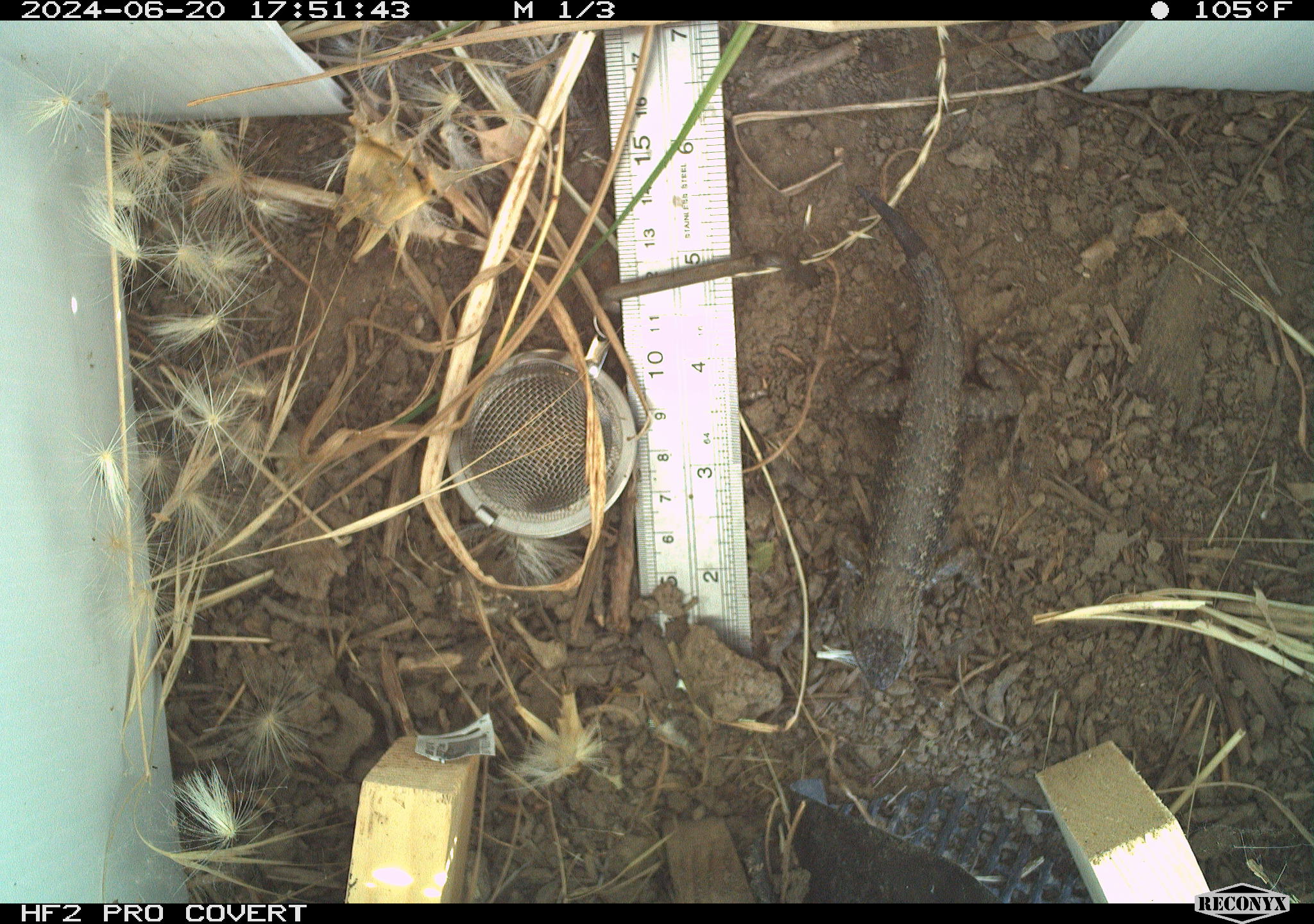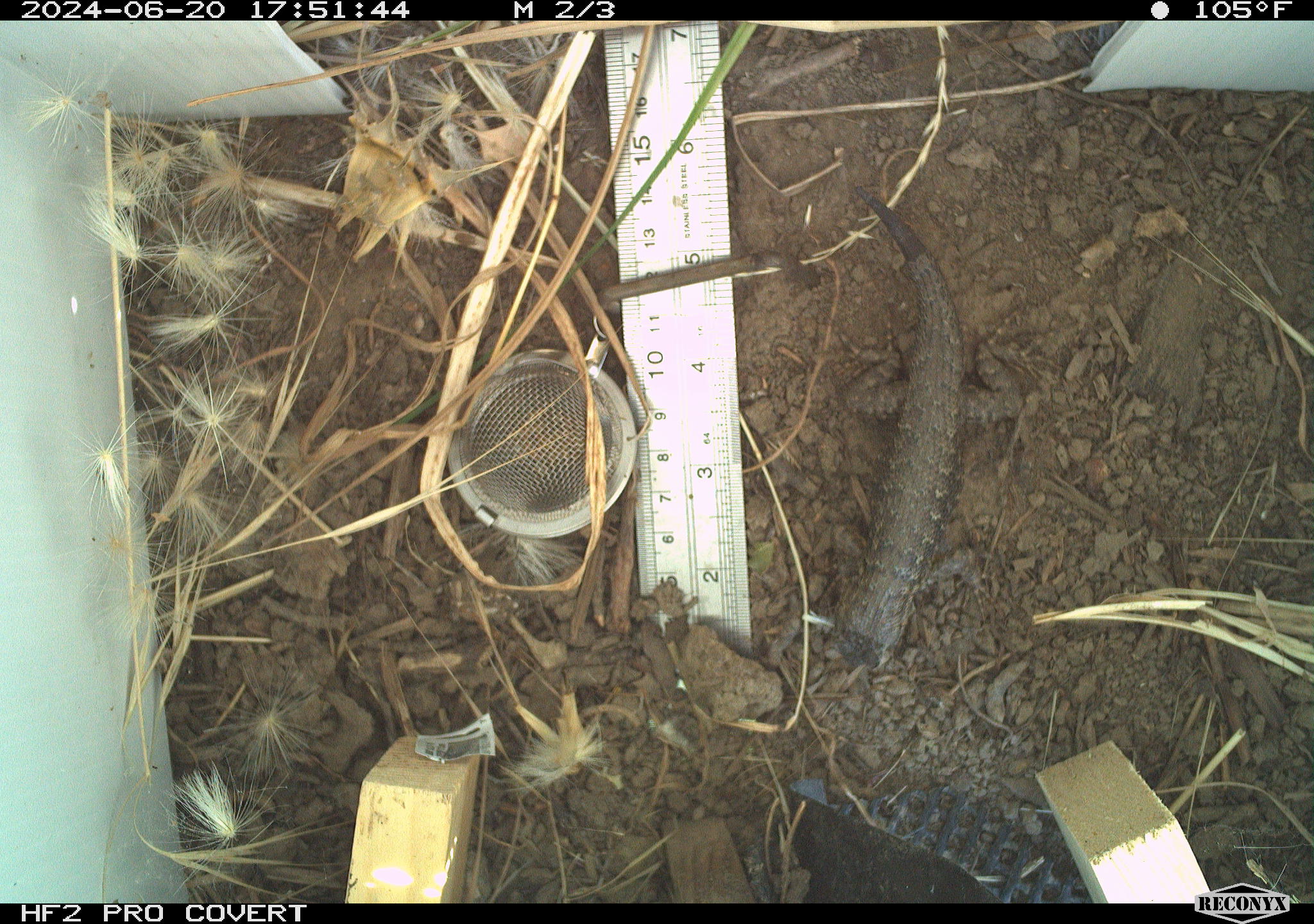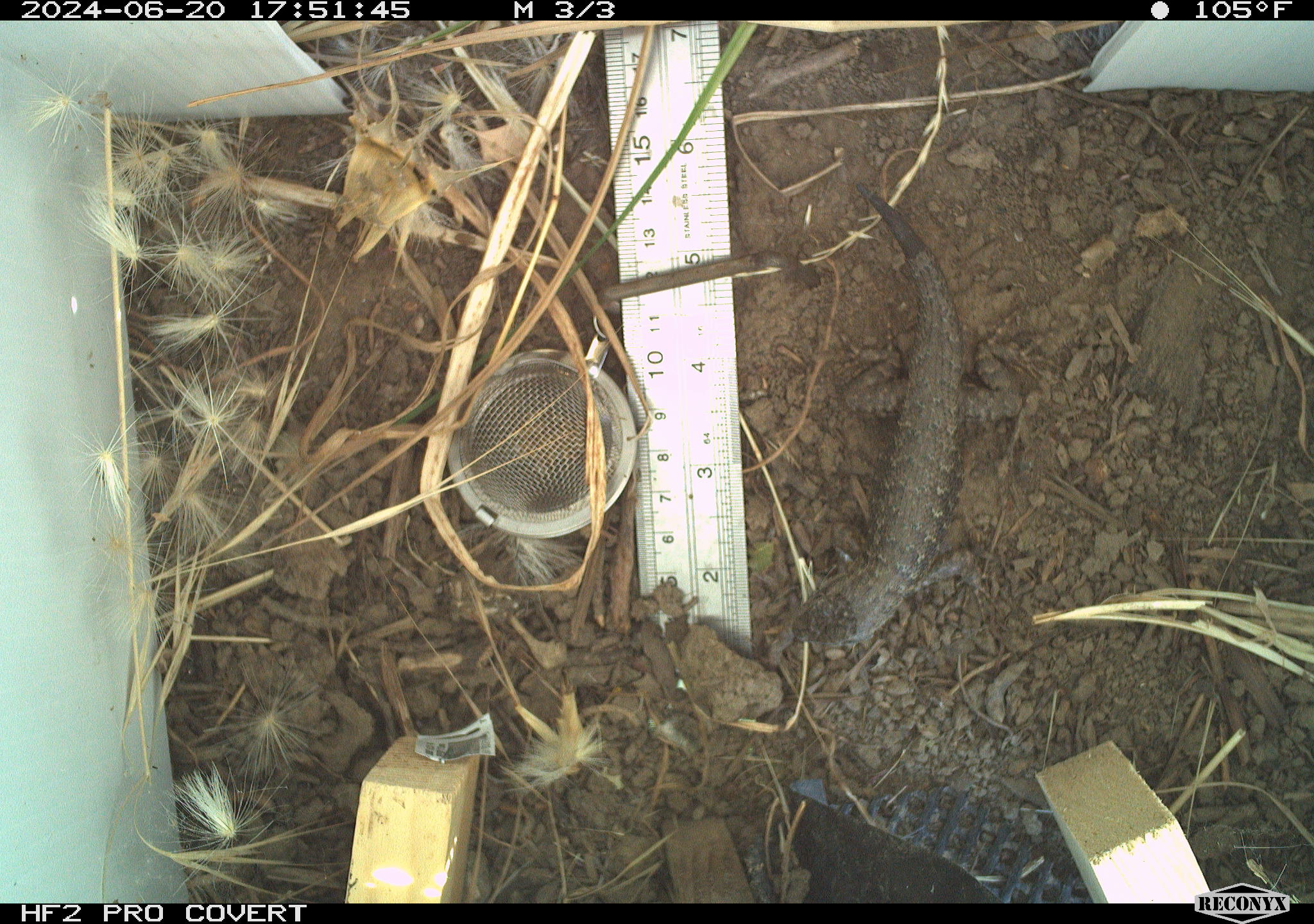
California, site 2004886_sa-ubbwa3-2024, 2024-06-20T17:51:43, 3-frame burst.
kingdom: Animalia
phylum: Chordata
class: Reptilia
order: Squamata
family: Phrynosomatidae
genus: Sceloporus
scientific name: Sceloporus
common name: spiny lizards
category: sceloporus species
Sceloporus species (spiny lizards) (Sceloporus).